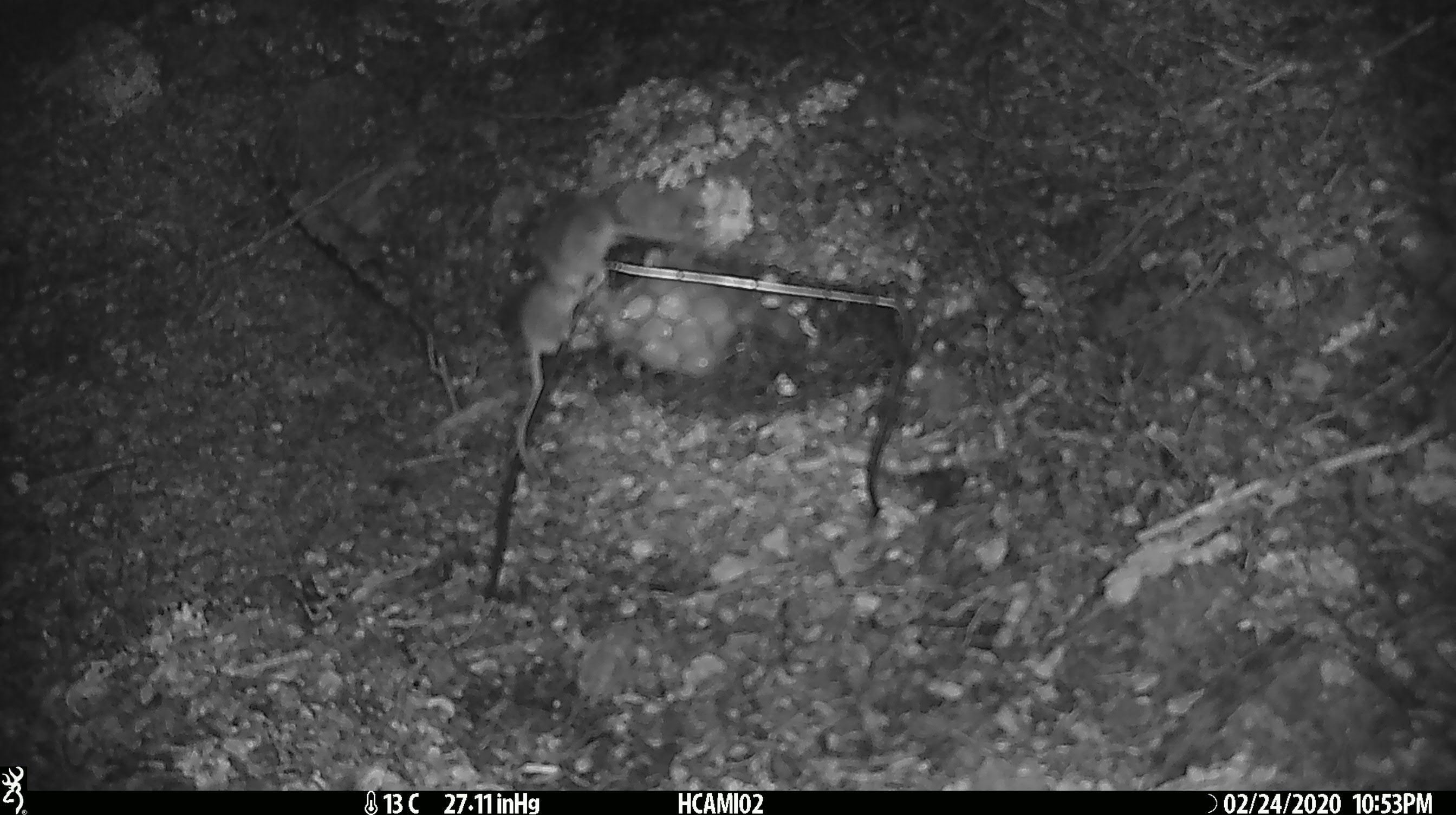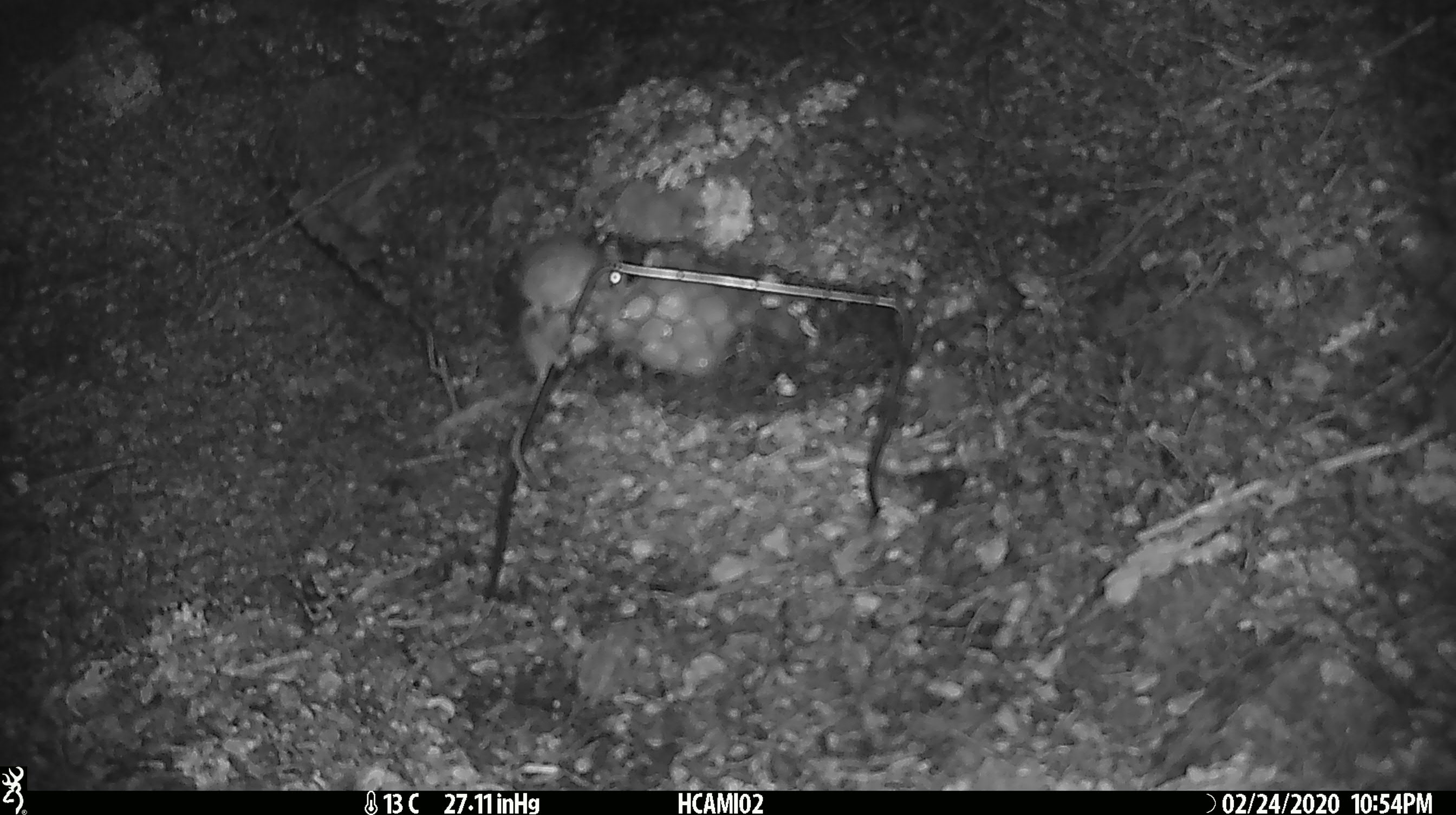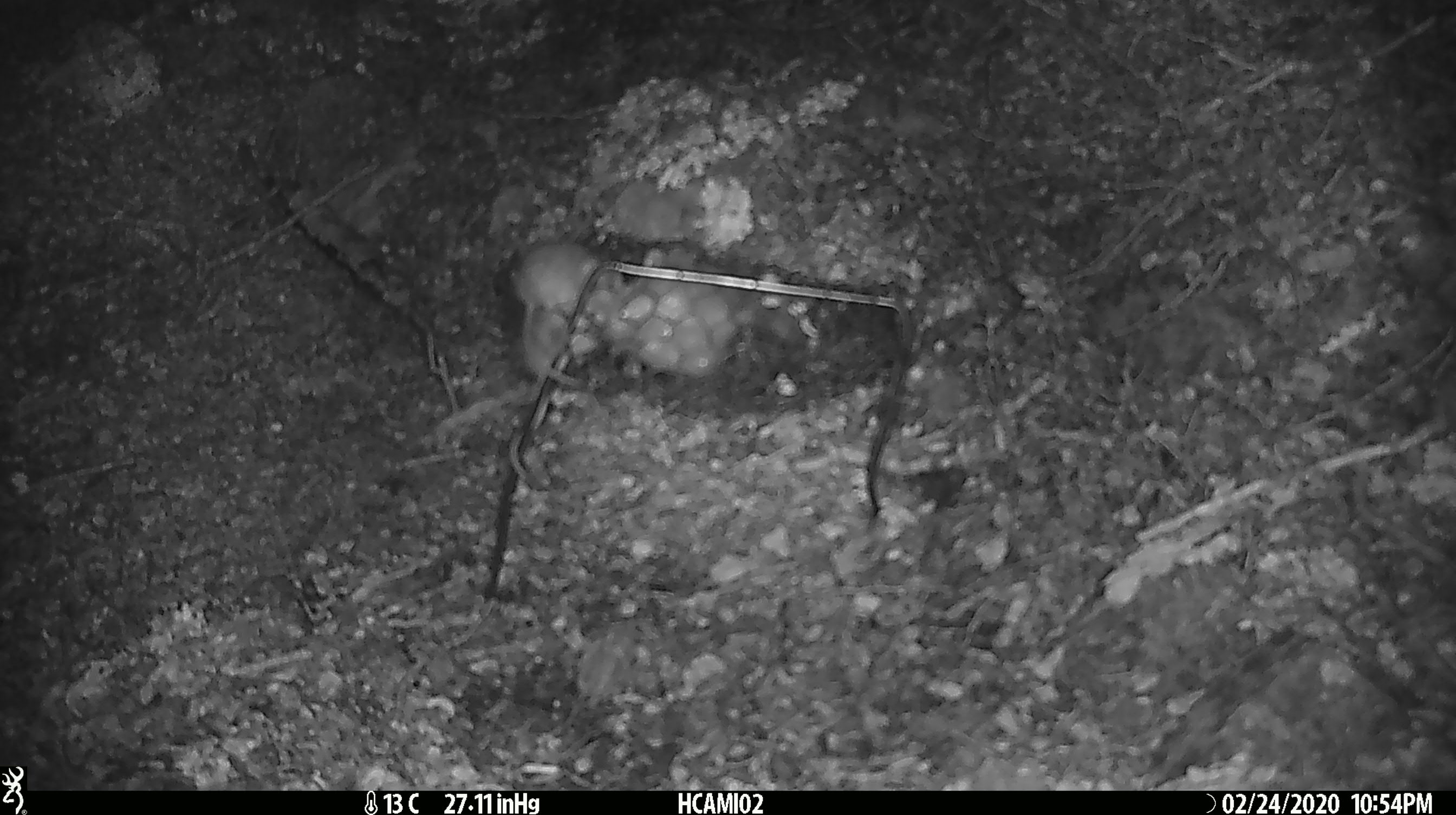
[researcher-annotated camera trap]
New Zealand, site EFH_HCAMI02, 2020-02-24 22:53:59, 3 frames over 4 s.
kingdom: Animalia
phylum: Chordata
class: Mammalia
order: Rodentia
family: Muridae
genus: Mus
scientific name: Mus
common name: mouse